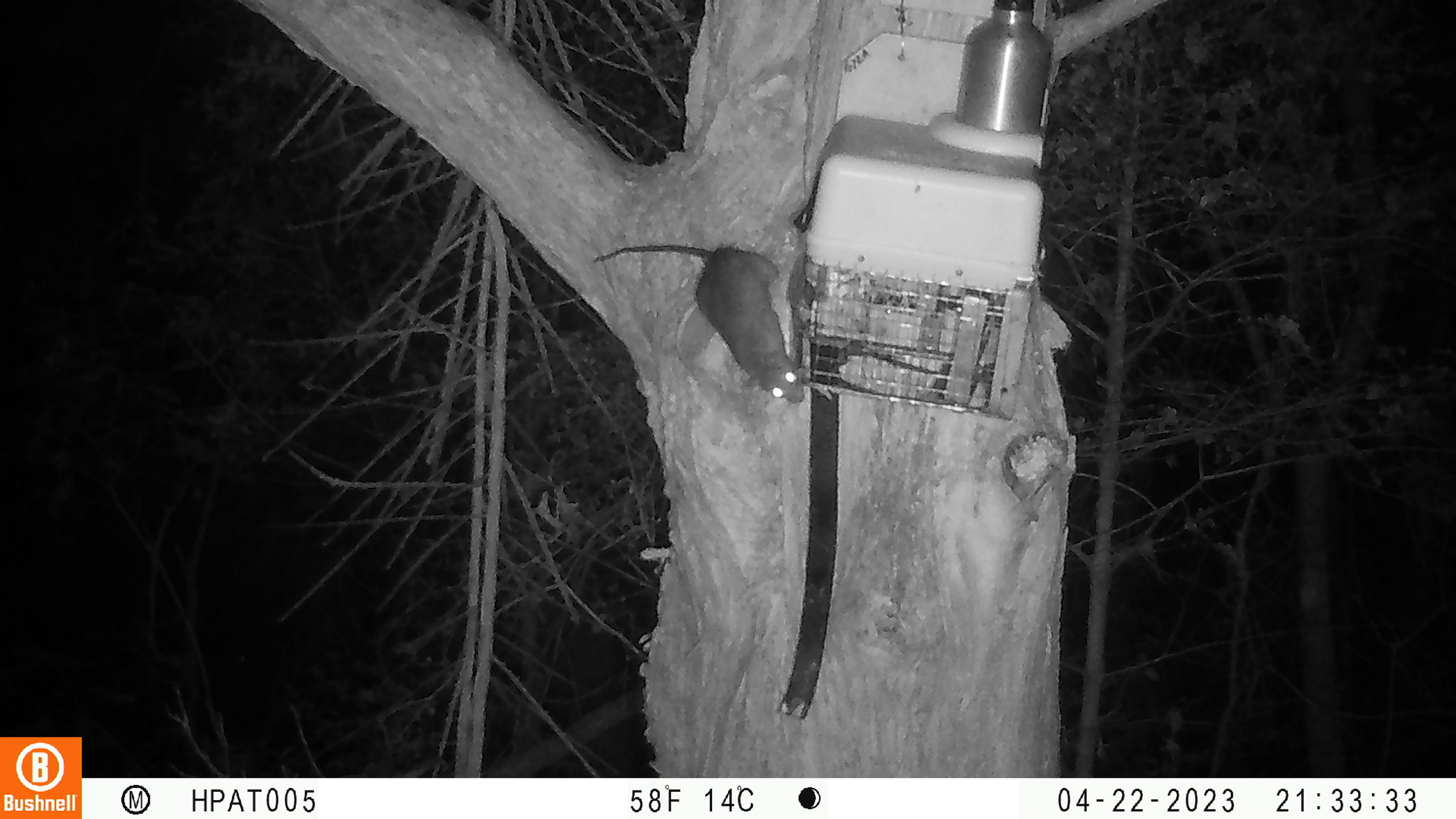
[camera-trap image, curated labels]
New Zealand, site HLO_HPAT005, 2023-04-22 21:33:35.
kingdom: Animalia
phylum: Chordata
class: Mammalia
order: Rodentia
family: Muridae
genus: Rattus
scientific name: Rattus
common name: rat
Rat (Rattus).